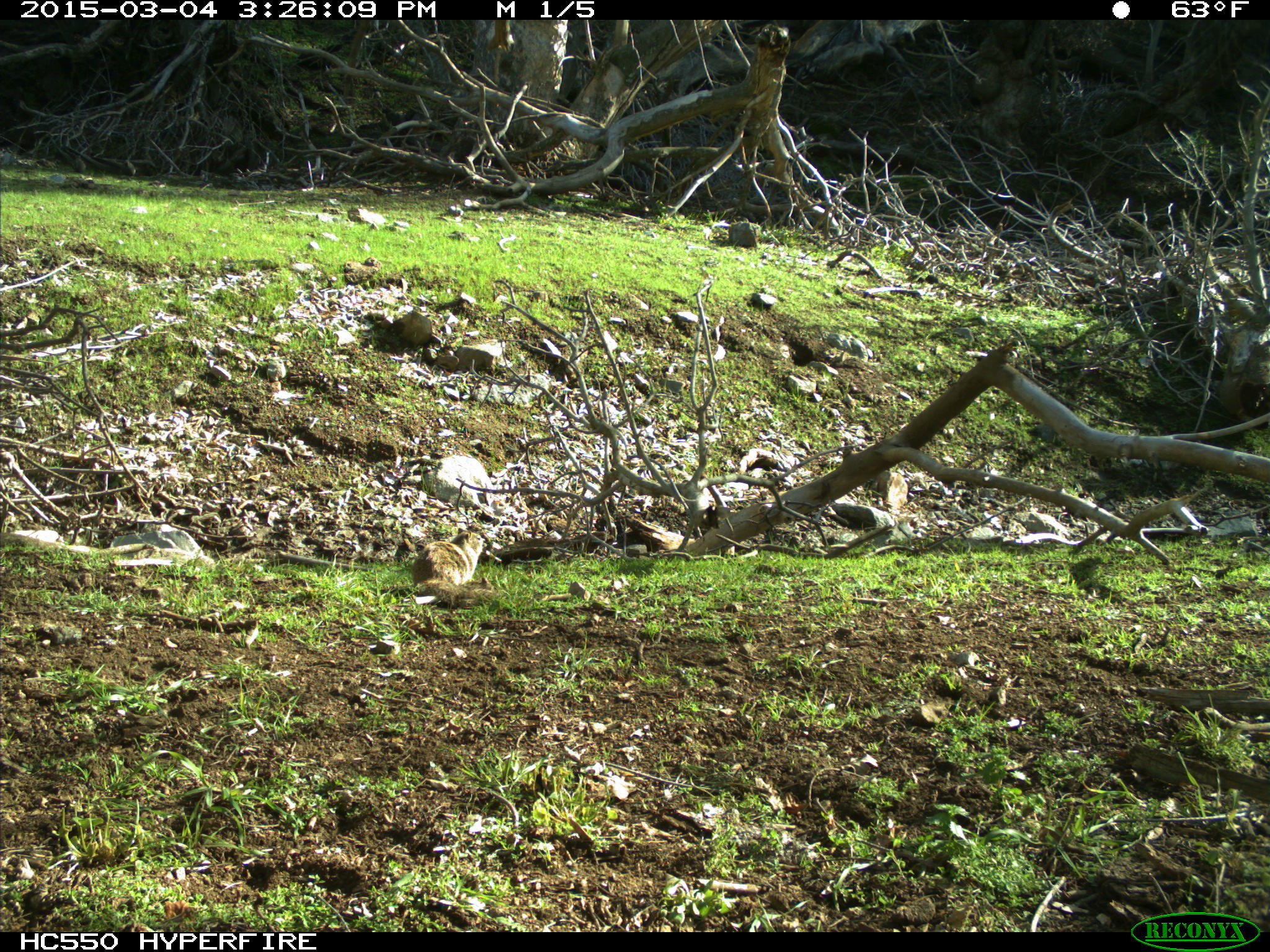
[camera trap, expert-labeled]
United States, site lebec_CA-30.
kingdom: Animalia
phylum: Chordata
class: Mammalia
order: Rodentia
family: Sciuridae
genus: Otospermophilus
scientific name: Otospermophilus beecheyi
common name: california ground squirrel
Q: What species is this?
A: Otospermophilus beecheyi (california ground squirrel).